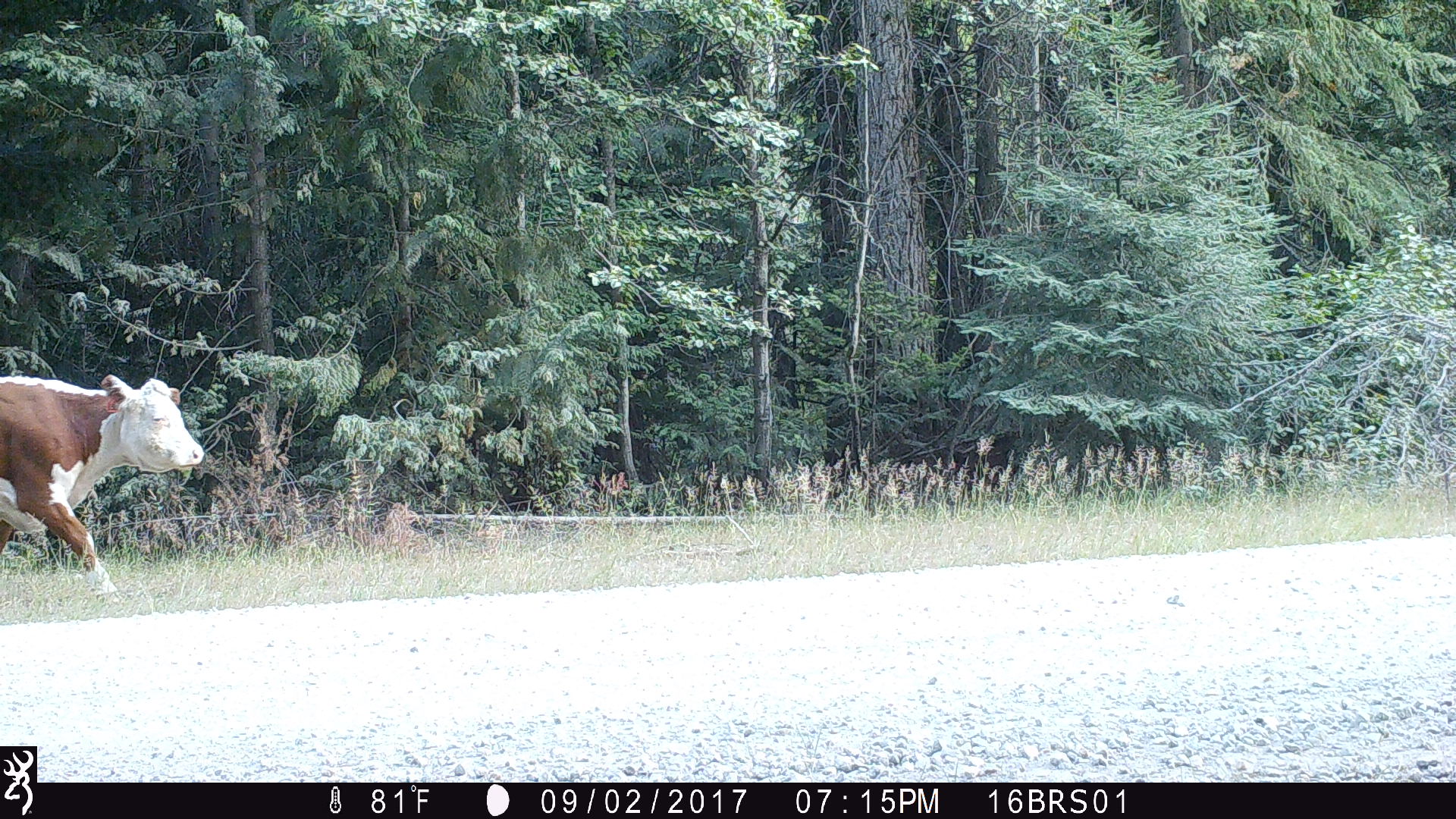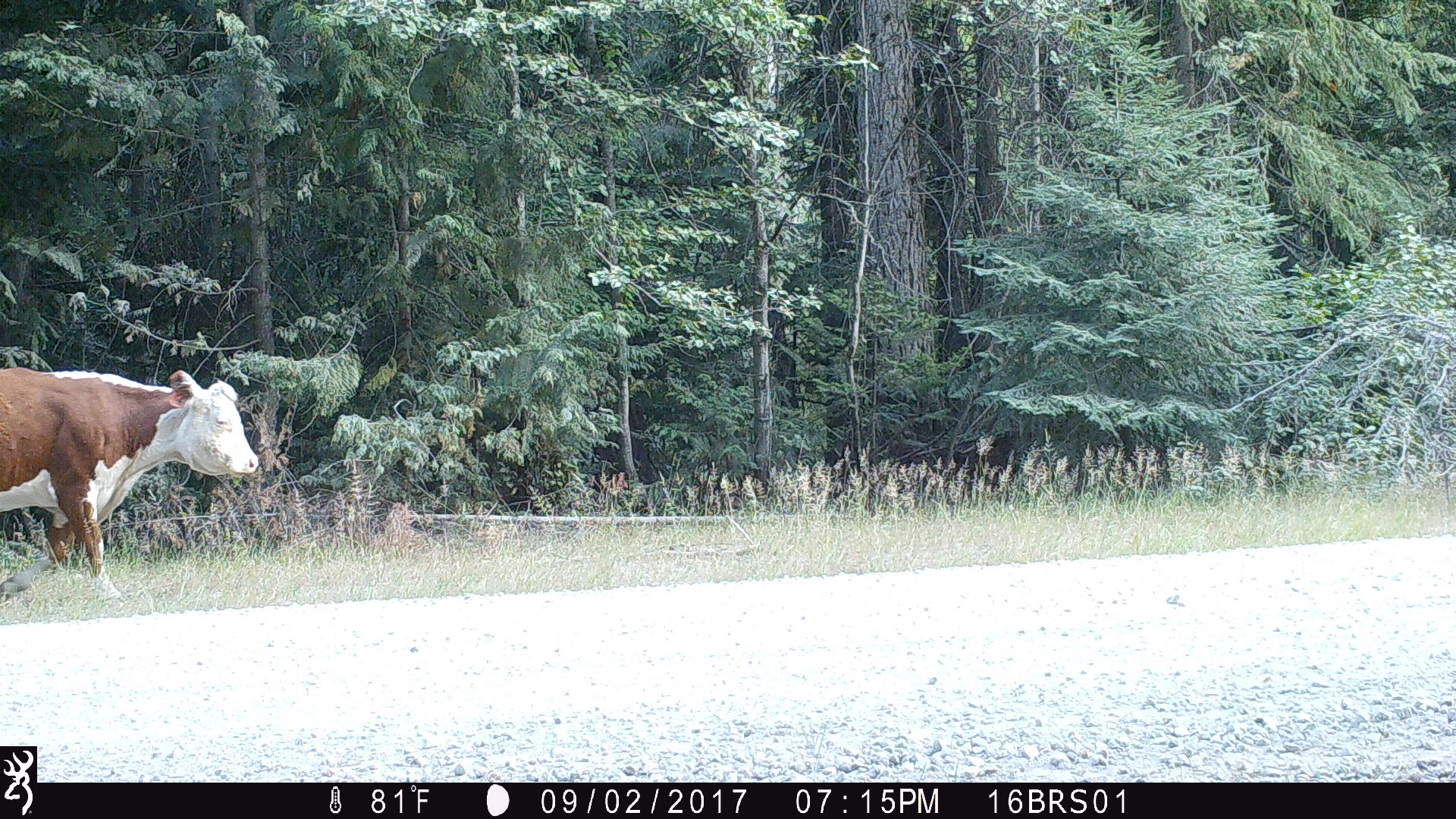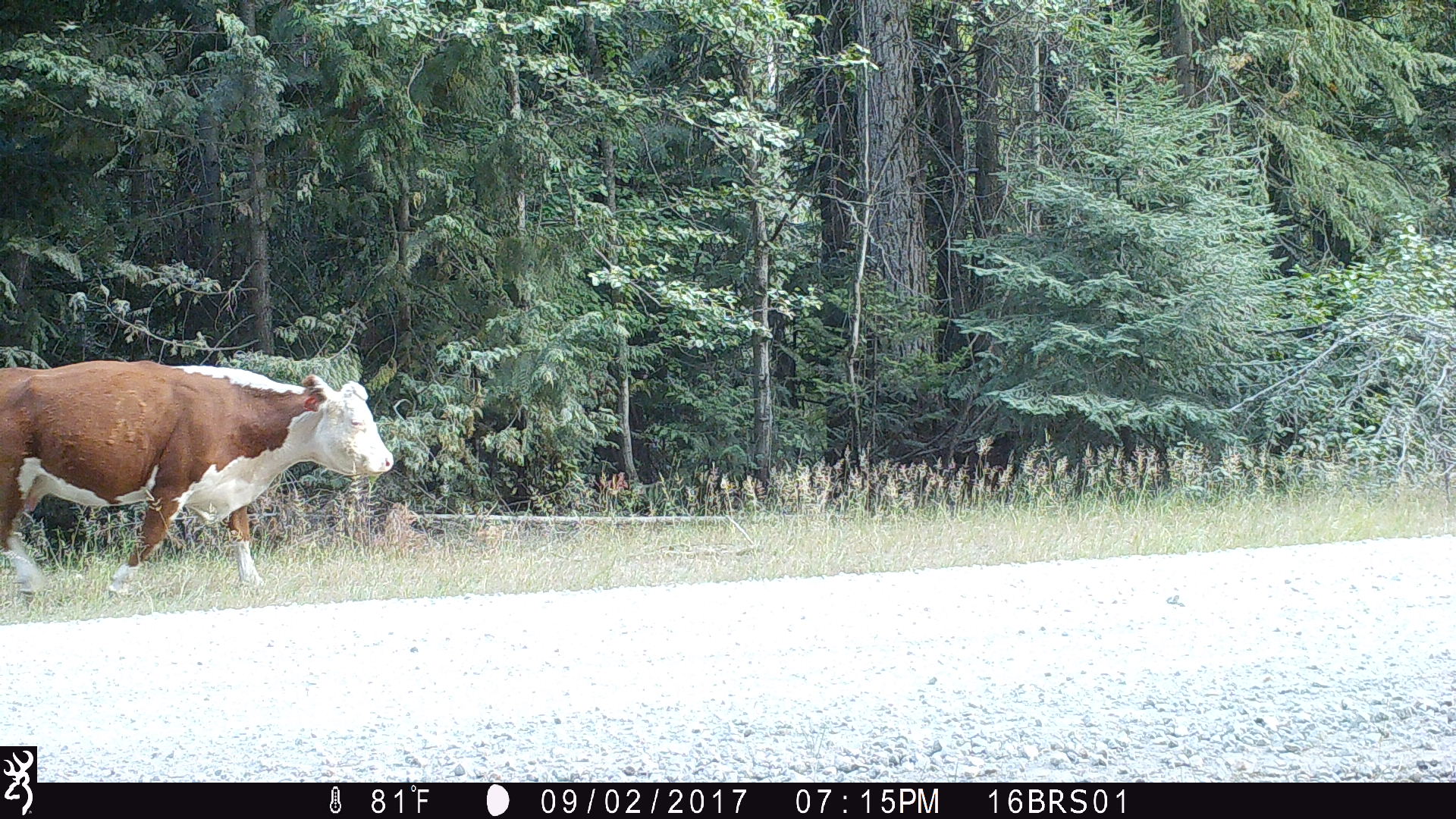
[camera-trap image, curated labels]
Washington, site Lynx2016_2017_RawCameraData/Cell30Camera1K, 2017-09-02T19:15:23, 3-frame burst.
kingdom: Animalia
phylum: Chordata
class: Mammalia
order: Artiodactyla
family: Bovidae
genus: Bos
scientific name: Bos taurus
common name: domestic cattle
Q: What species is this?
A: Domestic cattle (Bos taurus).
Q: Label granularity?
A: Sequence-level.